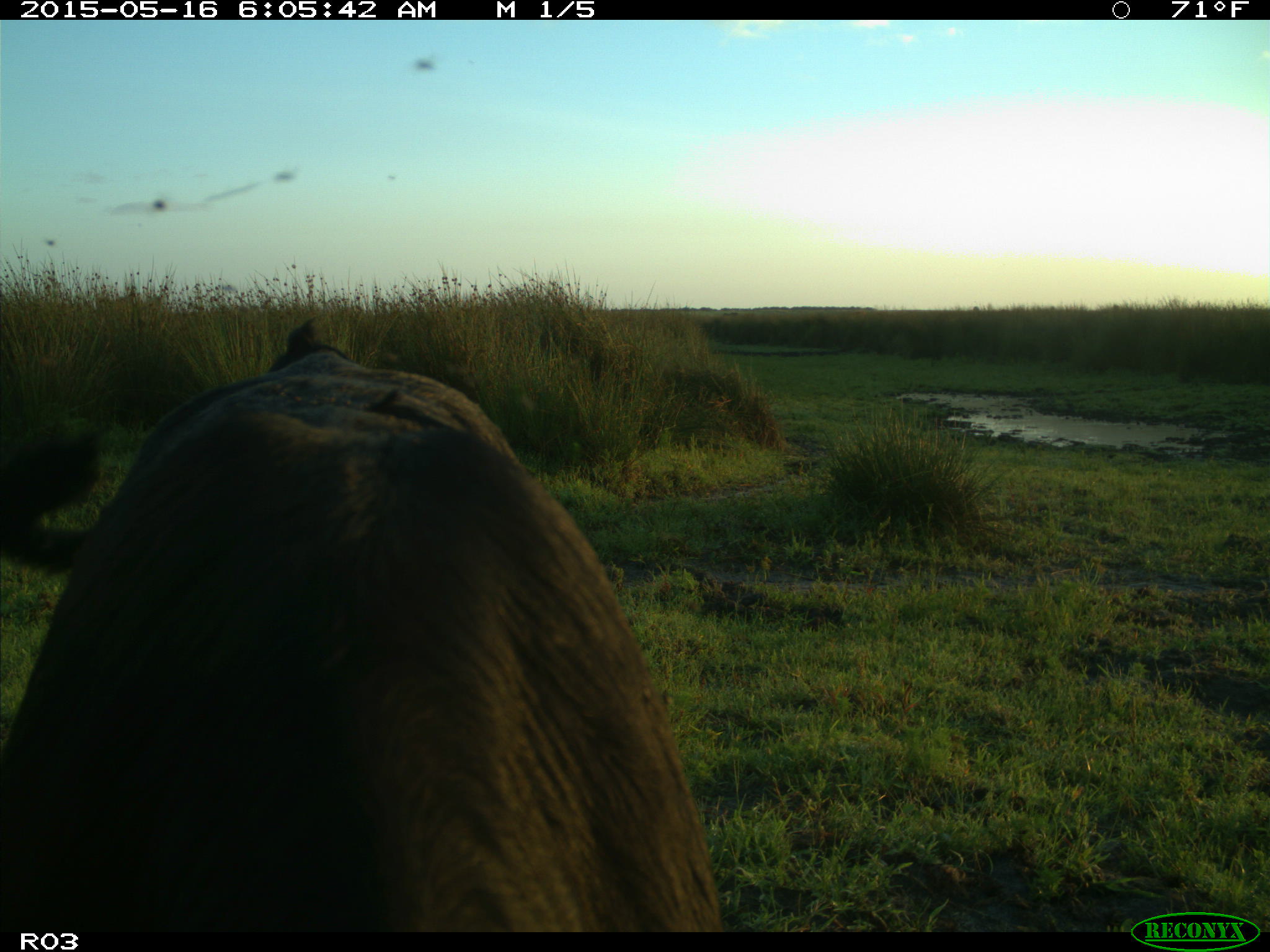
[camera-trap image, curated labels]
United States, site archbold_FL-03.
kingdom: Animalia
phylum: Chordata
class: Mammalia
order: Artiodactyla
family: Bovidae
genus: Bos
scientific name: Bos taurus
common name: domestic cow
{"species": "Bos taurus (domestic cow)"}